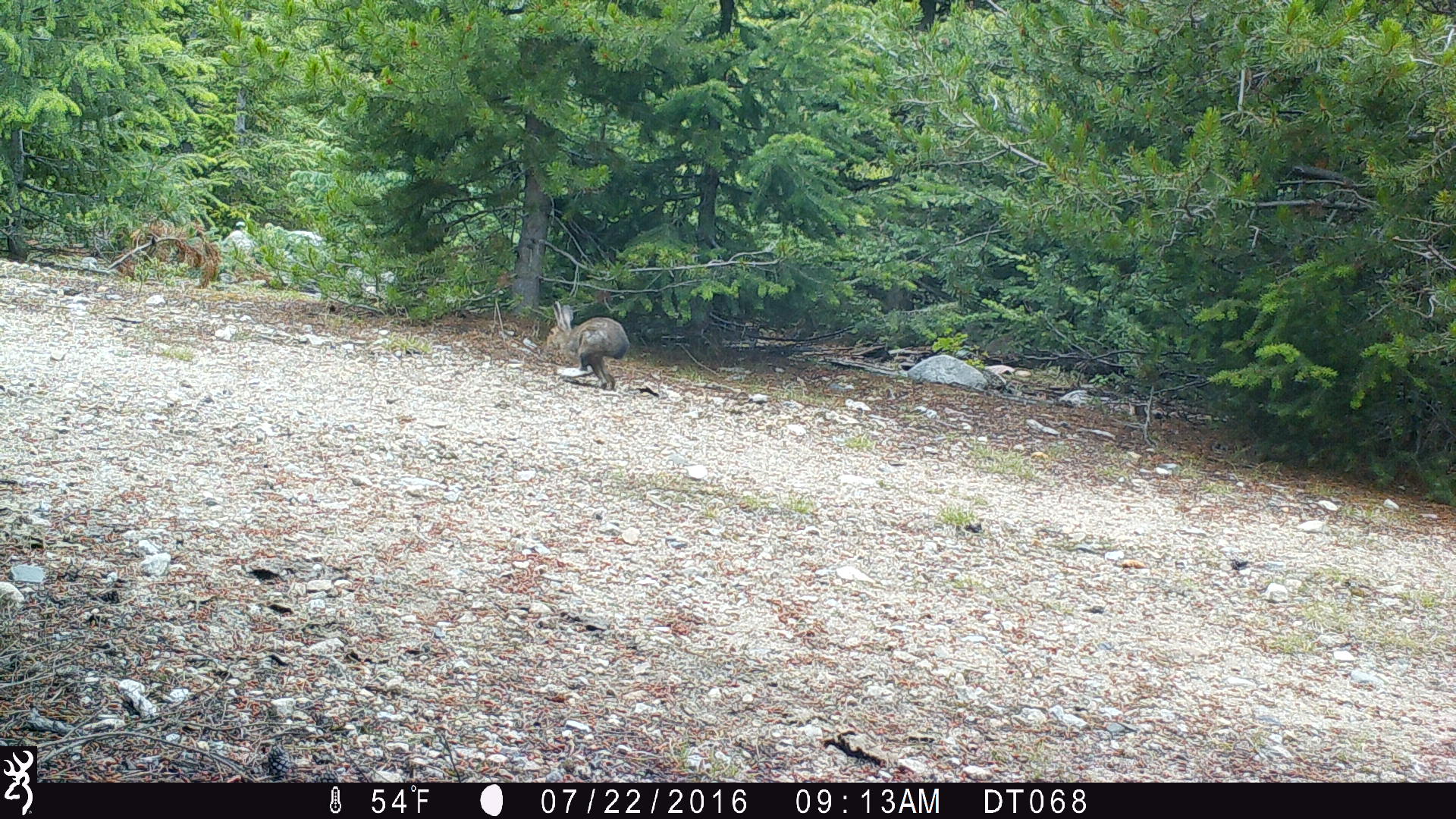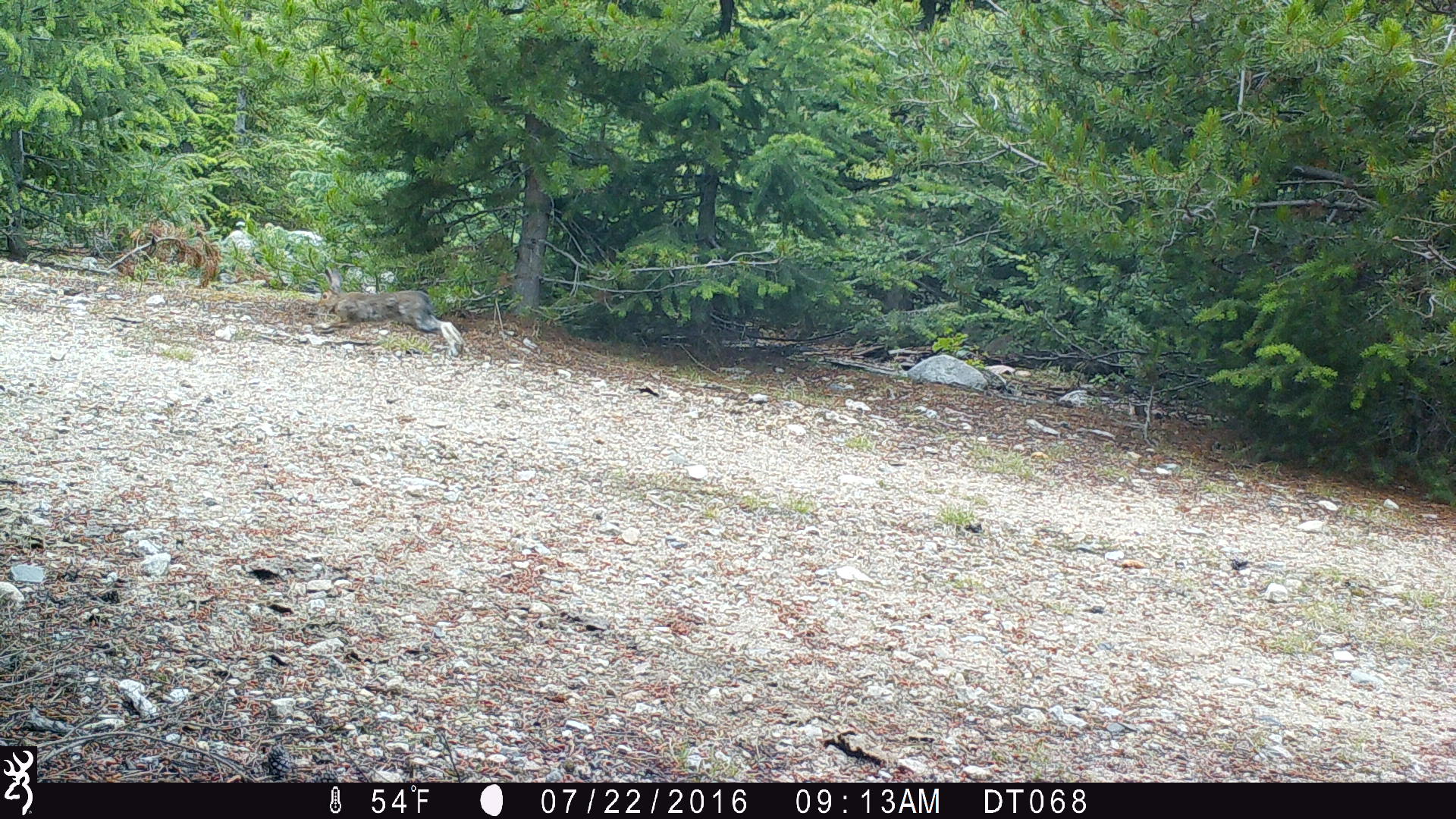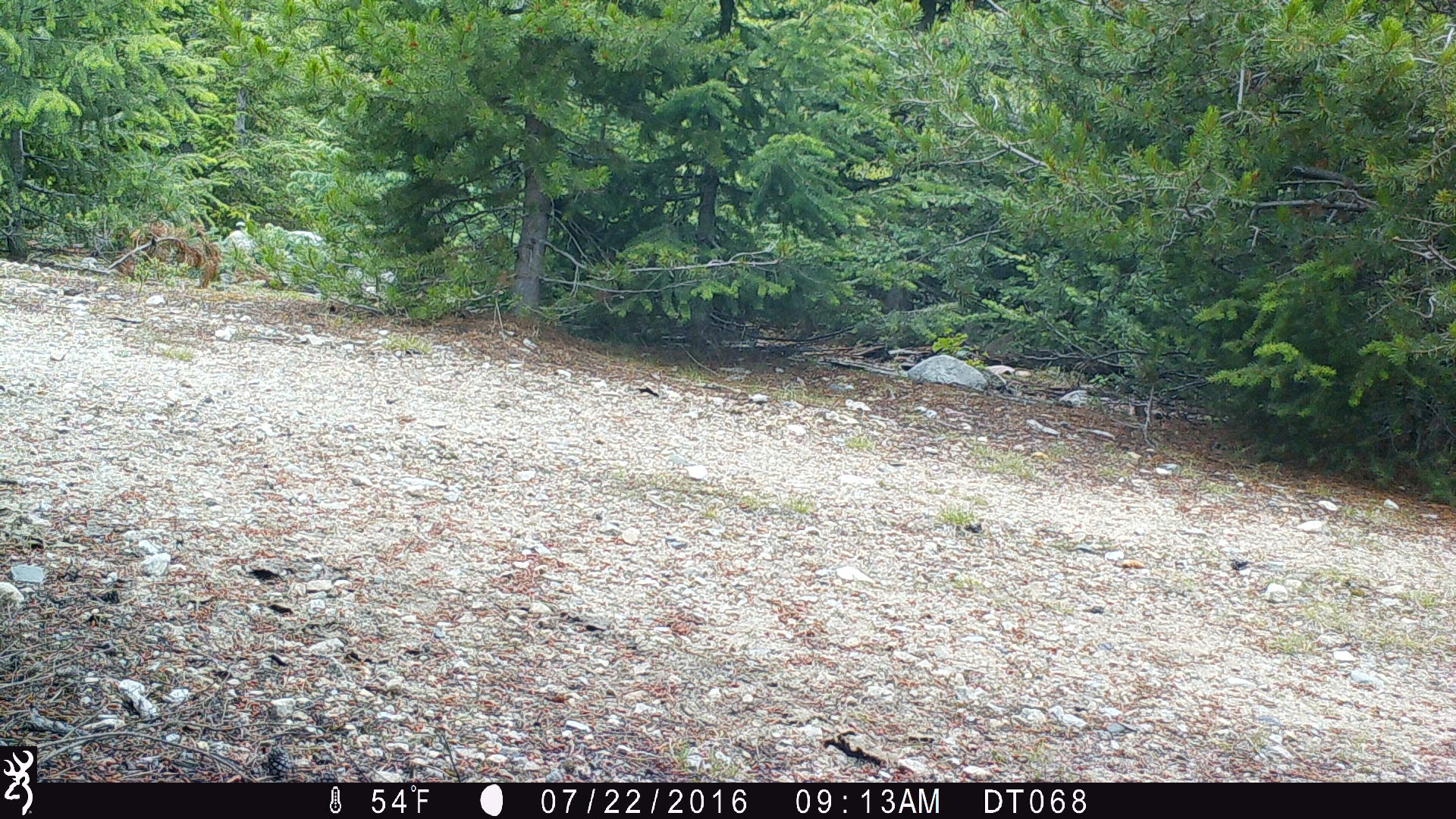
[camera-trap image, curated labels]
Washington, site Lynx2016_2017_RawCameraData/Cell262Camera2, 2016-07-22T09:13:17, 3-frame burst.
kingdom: Animalia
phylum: Chordata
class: Mammalia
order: Lagomorpha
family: Leporidae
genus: Lepus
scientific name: Lepus americanus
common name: snowshoe hare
Lepus americanus (snowshoe hare). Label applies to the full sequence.